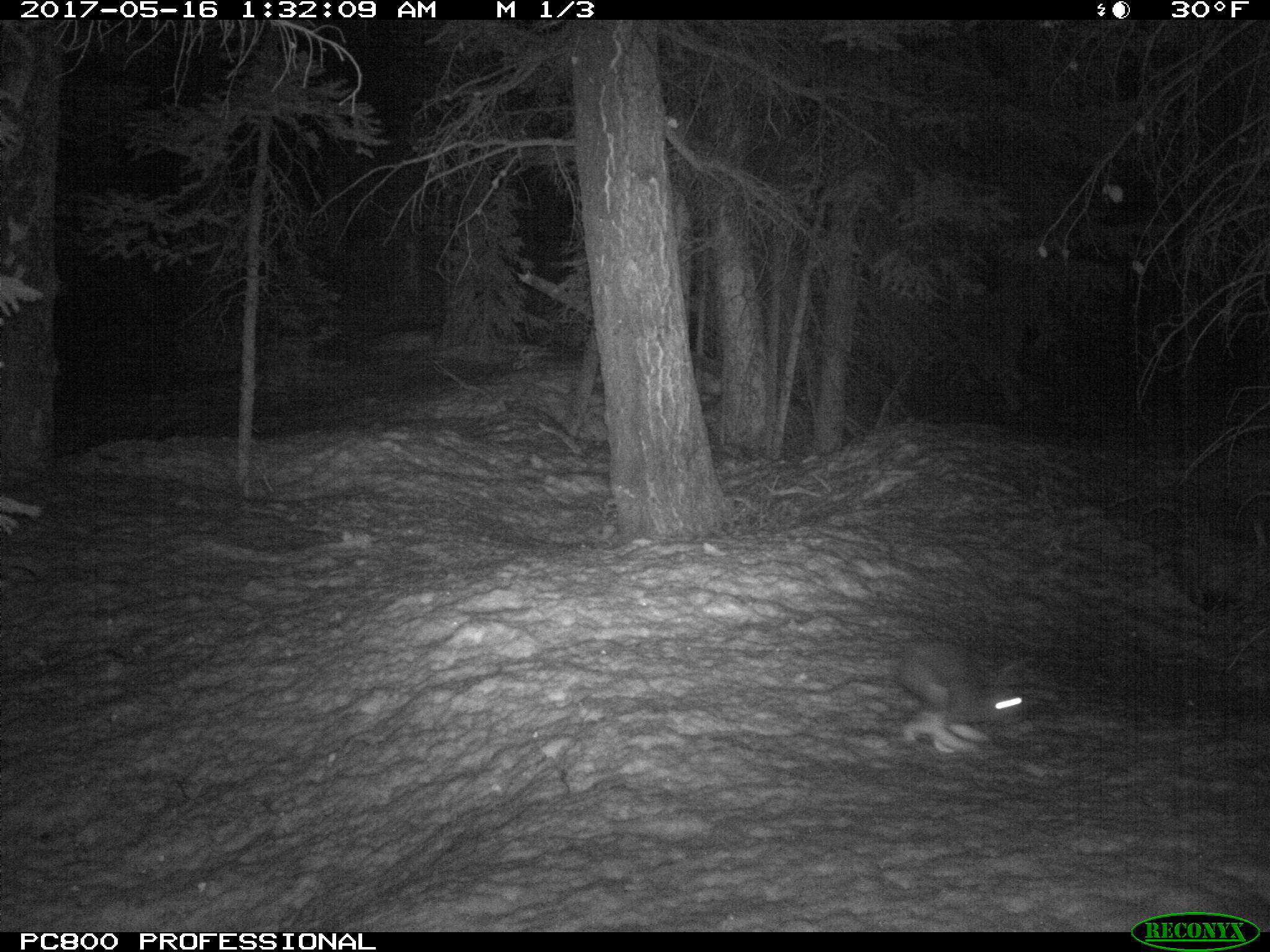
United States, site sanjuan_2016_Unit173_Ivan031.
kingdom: Animalia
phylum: Chordata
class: Mammalia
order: Lagomorpha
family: Leporidae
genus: Lepus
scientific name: Lepus americanus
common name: snowshoe hare